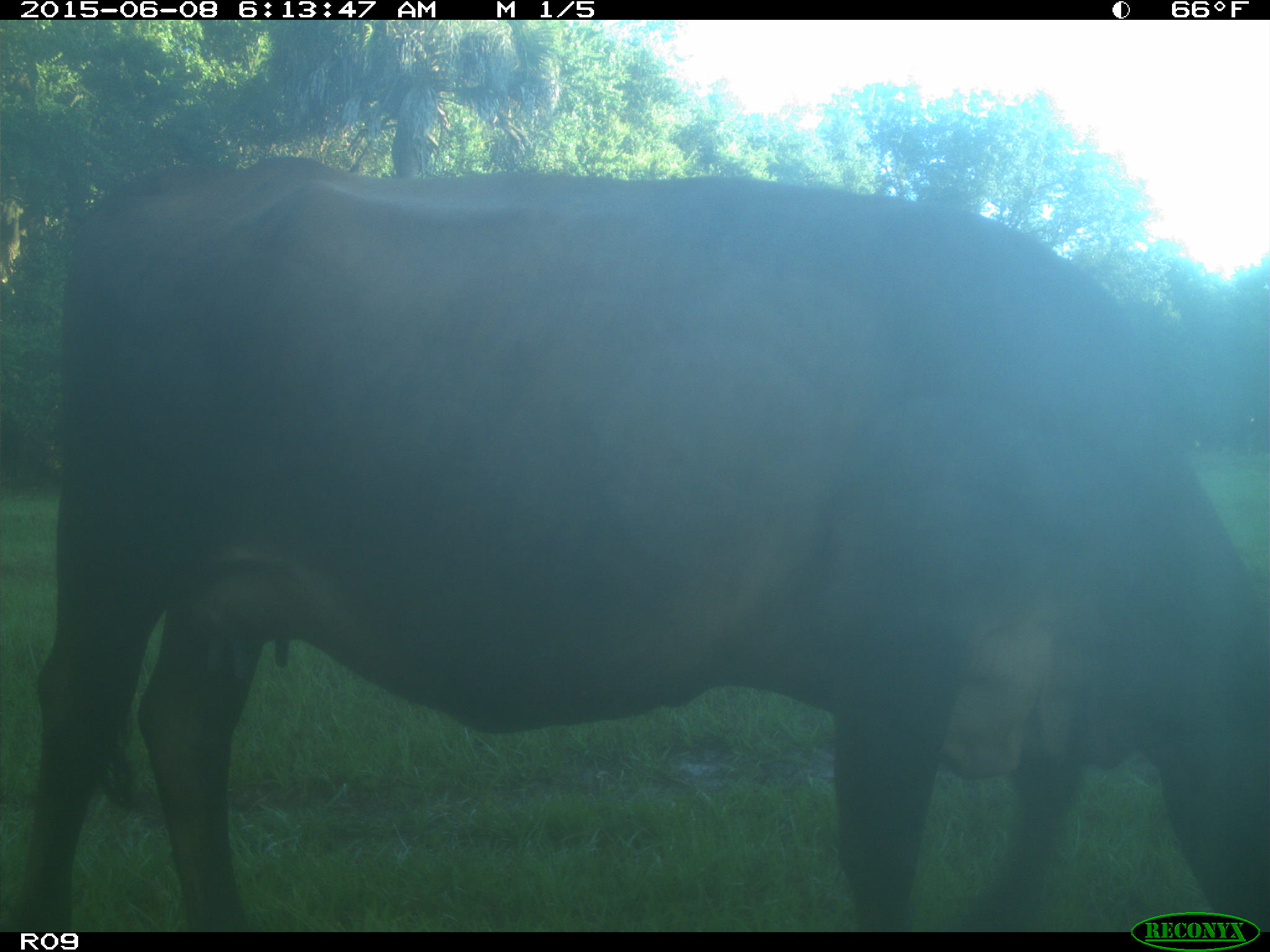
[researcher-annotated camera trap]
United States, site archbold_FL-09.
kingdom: Animalia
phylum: Chordata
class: Mammalia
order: Artiodactyla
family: Bovidae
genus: Bos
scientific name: Bos taurus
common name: domestic cow